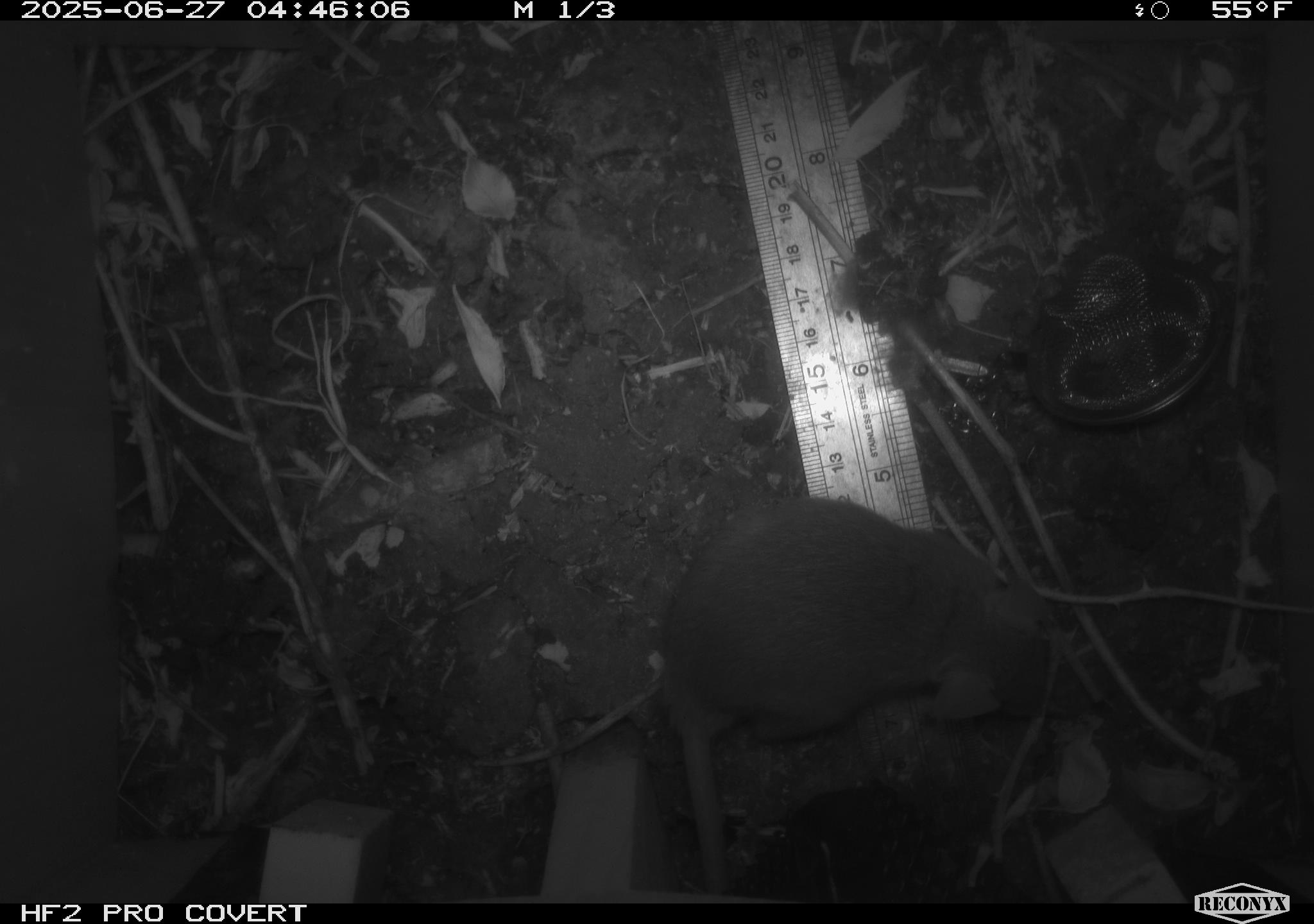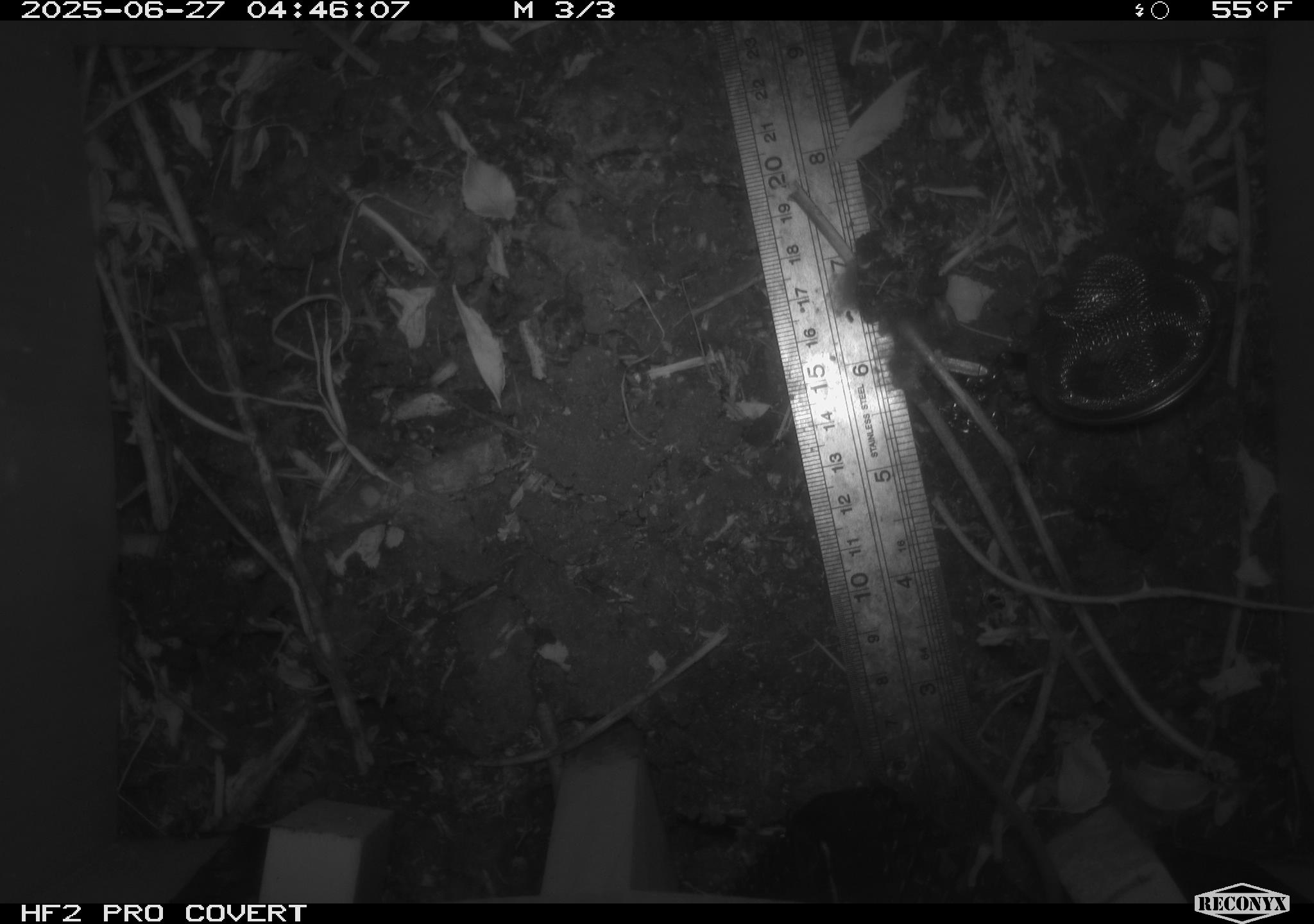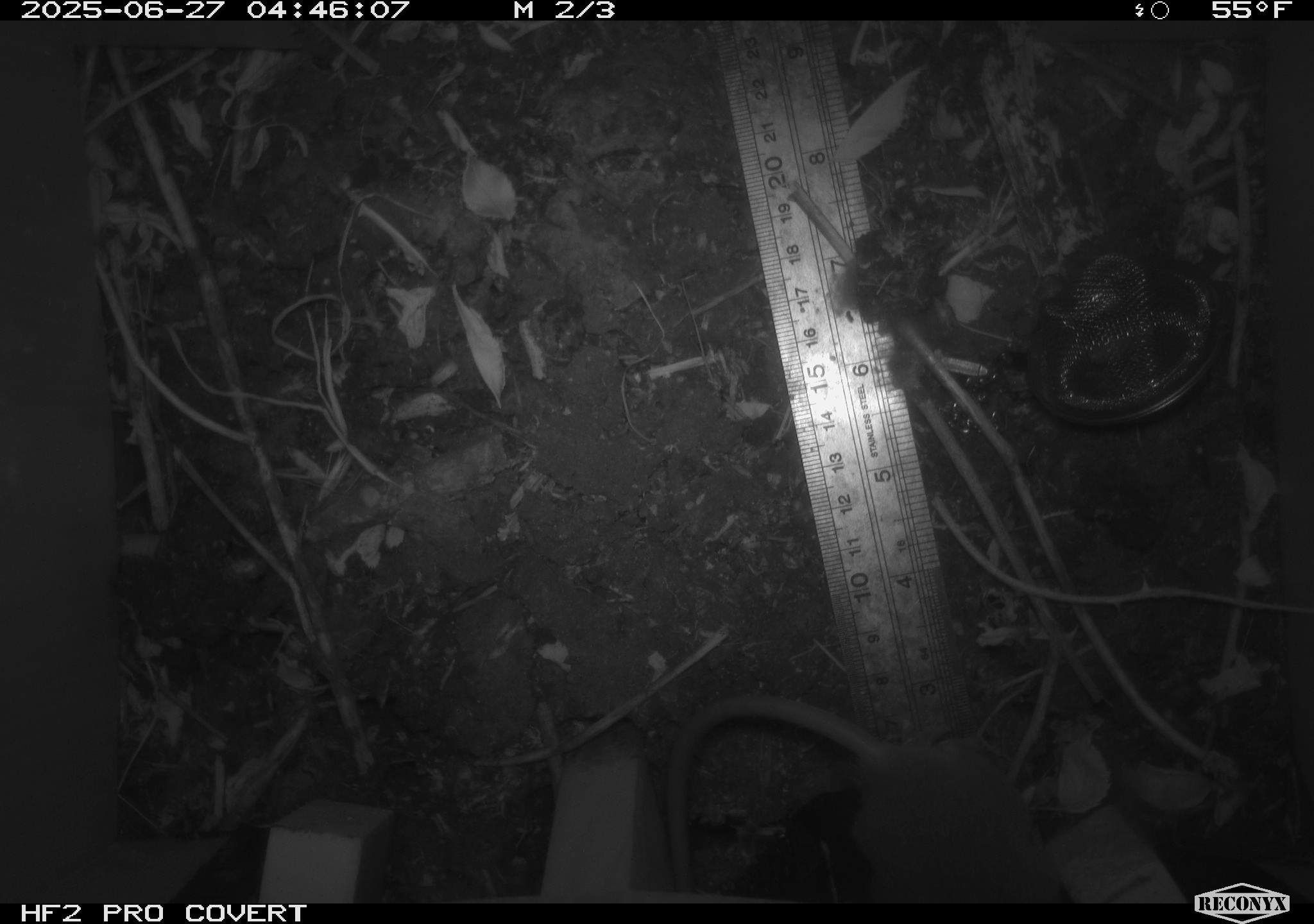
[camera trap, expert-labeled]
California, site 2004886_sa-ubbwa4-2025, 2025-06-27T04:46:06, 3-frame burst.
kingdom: Animalia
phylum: Chordata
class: Mammalia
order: Rodentia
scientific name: Rodentia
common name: rodent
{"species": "rodent (Rodentia)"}